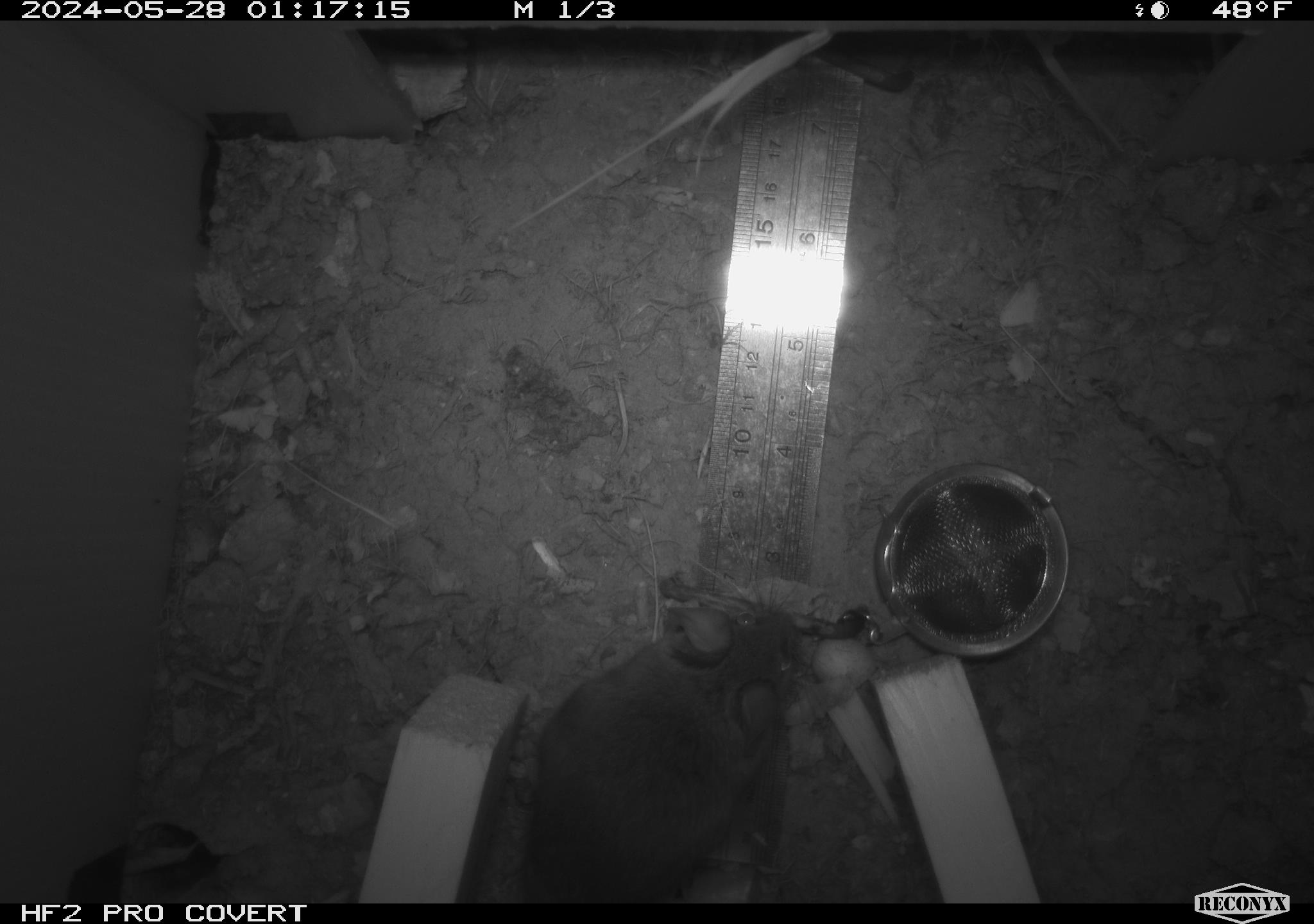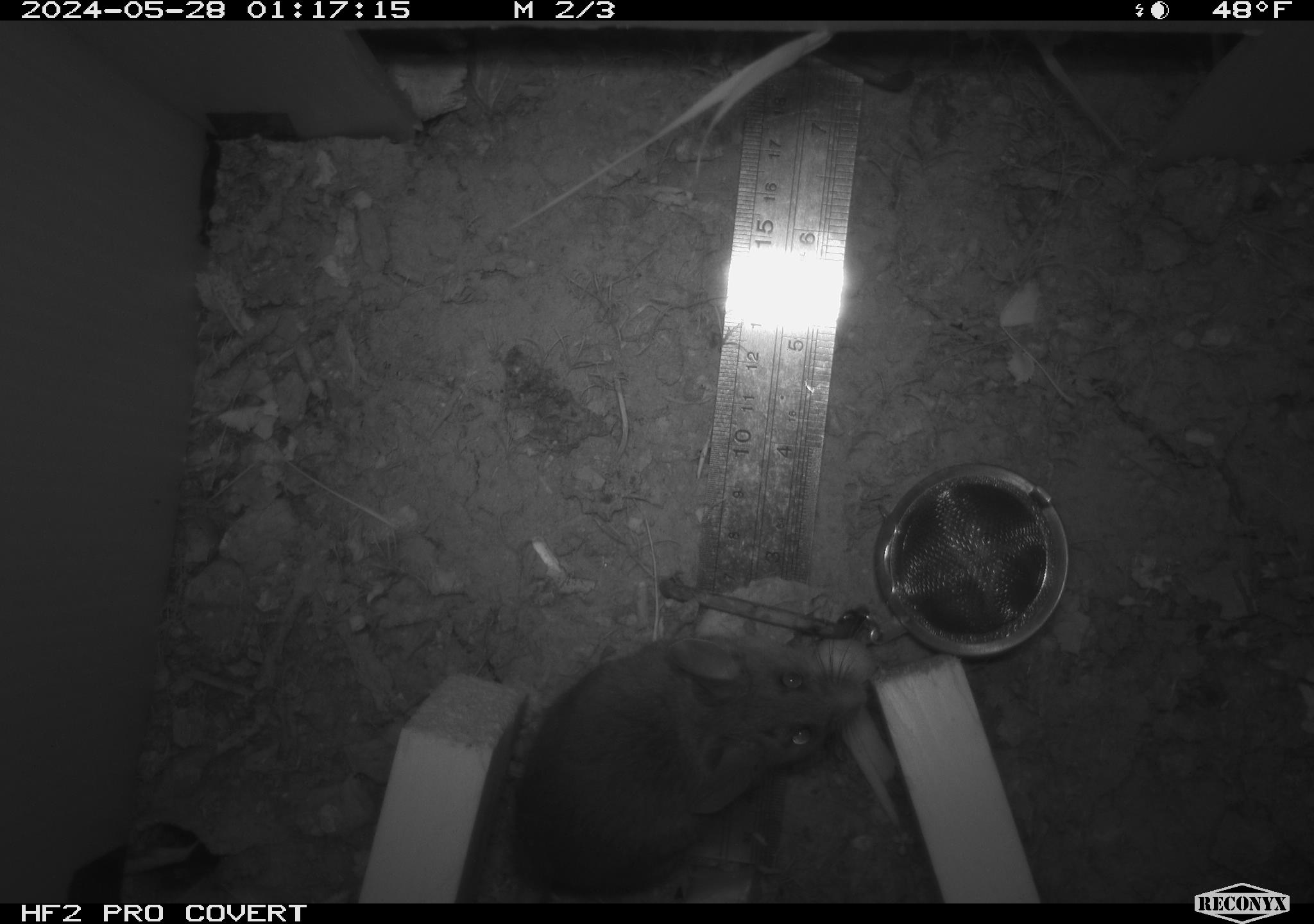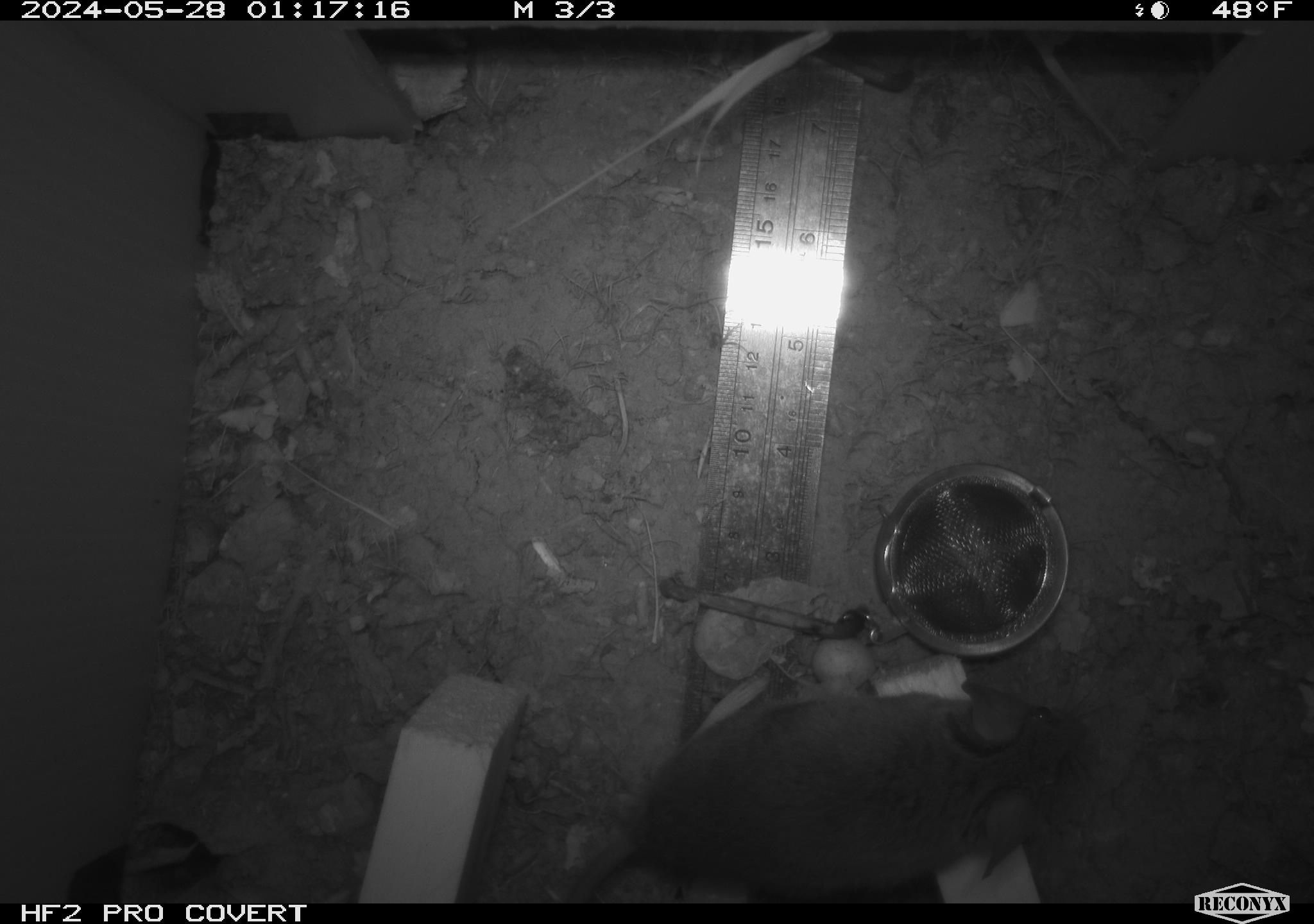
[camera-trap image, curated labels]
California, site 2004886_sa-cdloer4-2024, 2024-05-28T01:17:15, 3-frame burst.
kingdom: Animalia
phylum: Chordata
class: Mammalia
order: Rodentia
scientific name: Rodentia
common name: rodent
Rodent (Rodentia).